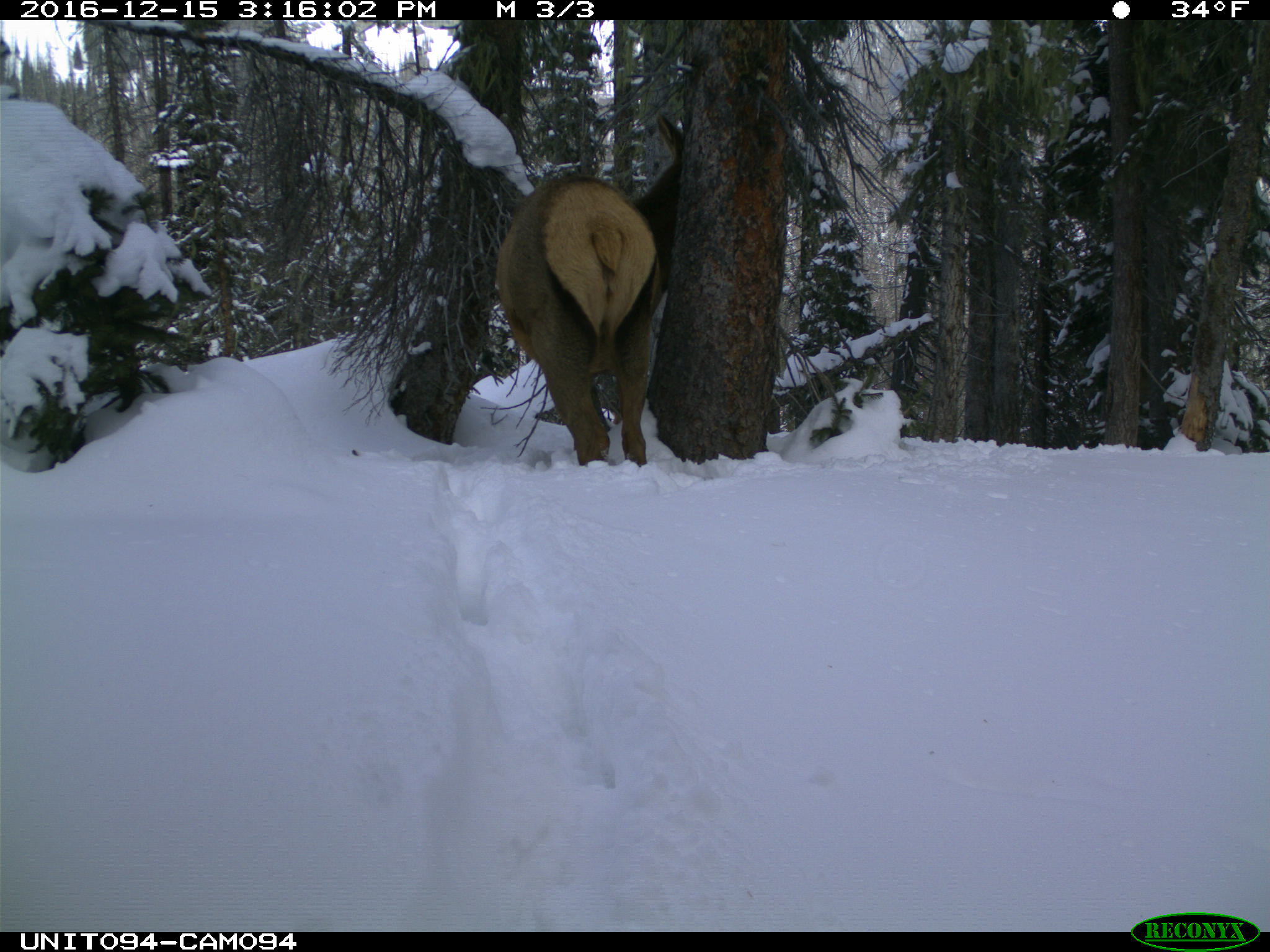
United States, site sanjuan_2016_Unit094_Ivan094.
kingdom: Animalia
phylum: Chordata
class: Mammalia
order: Artiodactyla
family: Cervidae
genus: Cervus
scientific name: Cervus elaphus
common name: red deer